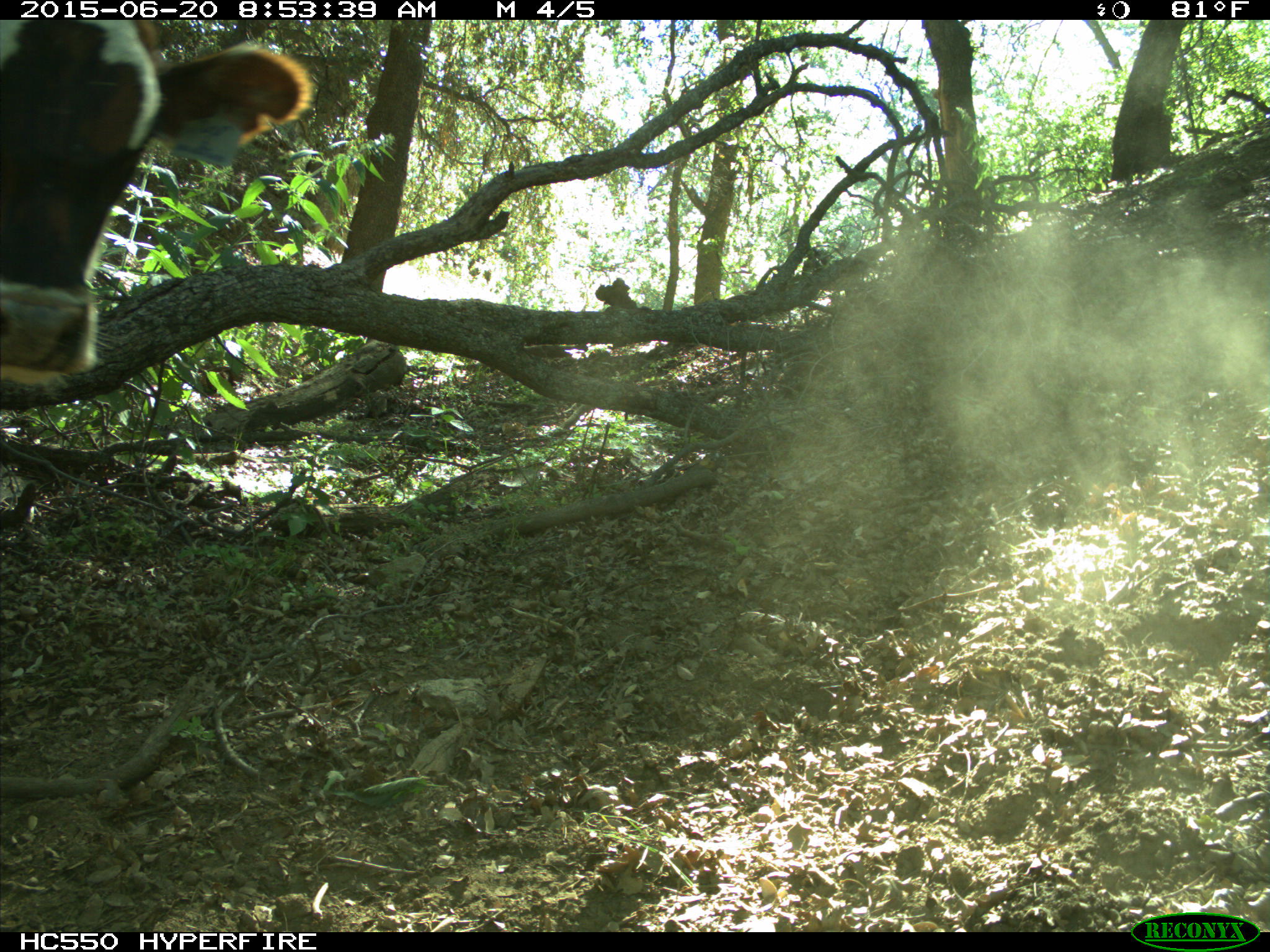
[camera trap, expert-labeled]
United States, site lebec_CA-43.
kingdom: Animalia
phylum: Chordata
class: Mammalia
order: Artiodactyla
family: Bovidae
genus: Bos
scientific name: Bos taurus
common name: domestic cow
Bos taurus (domestic cow).